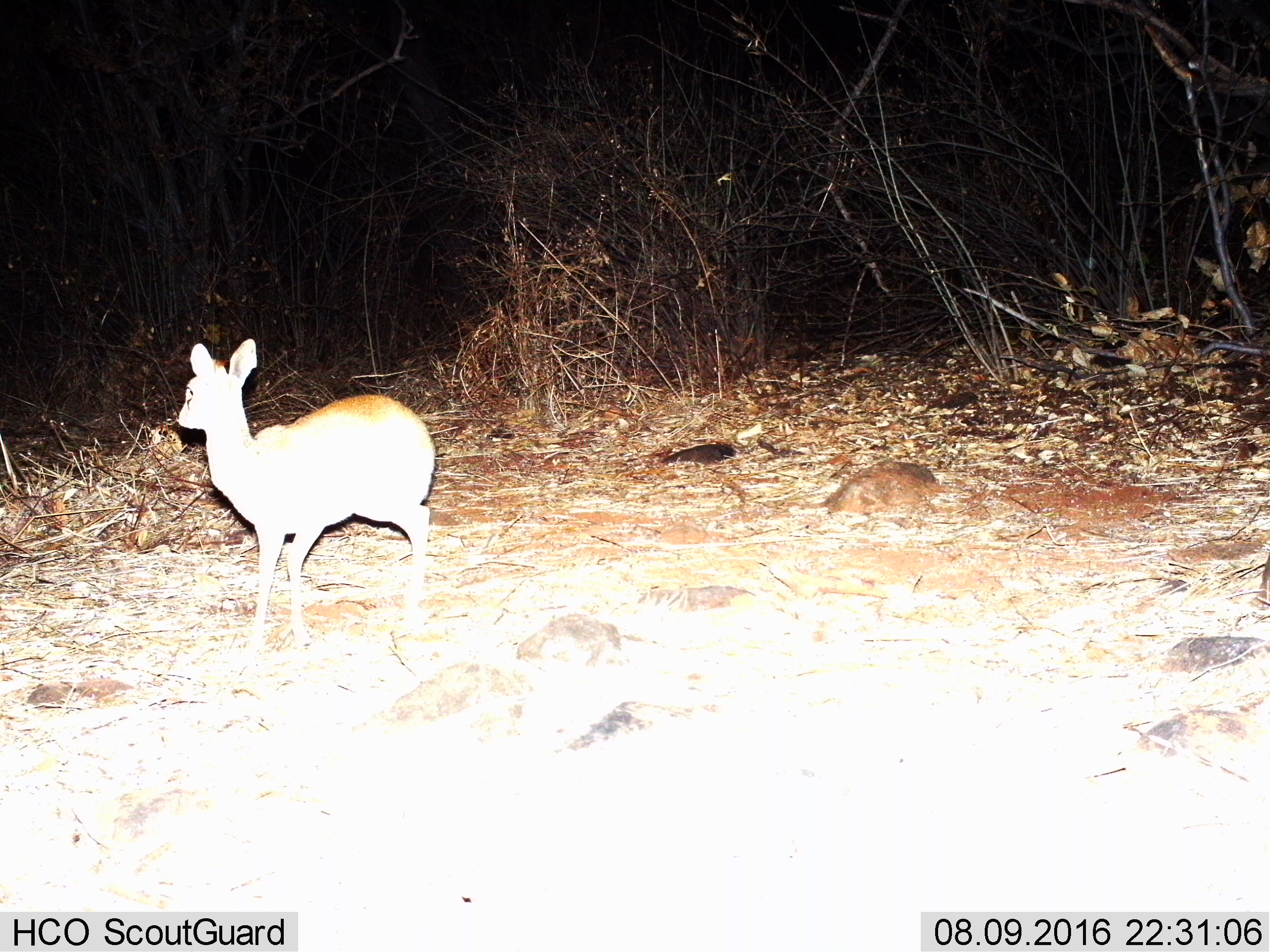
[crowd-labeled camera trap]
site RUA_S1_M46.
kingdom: Animalia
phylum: Chordata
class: Mammalia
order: Artiodactyla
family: Bovidae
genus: Madoqua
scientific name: Madoqua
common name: dik-dik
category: dikdik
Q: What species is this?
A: Dikdik (dik-dik) (Madoqua).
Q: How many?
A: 1.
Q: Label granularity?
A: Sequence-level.